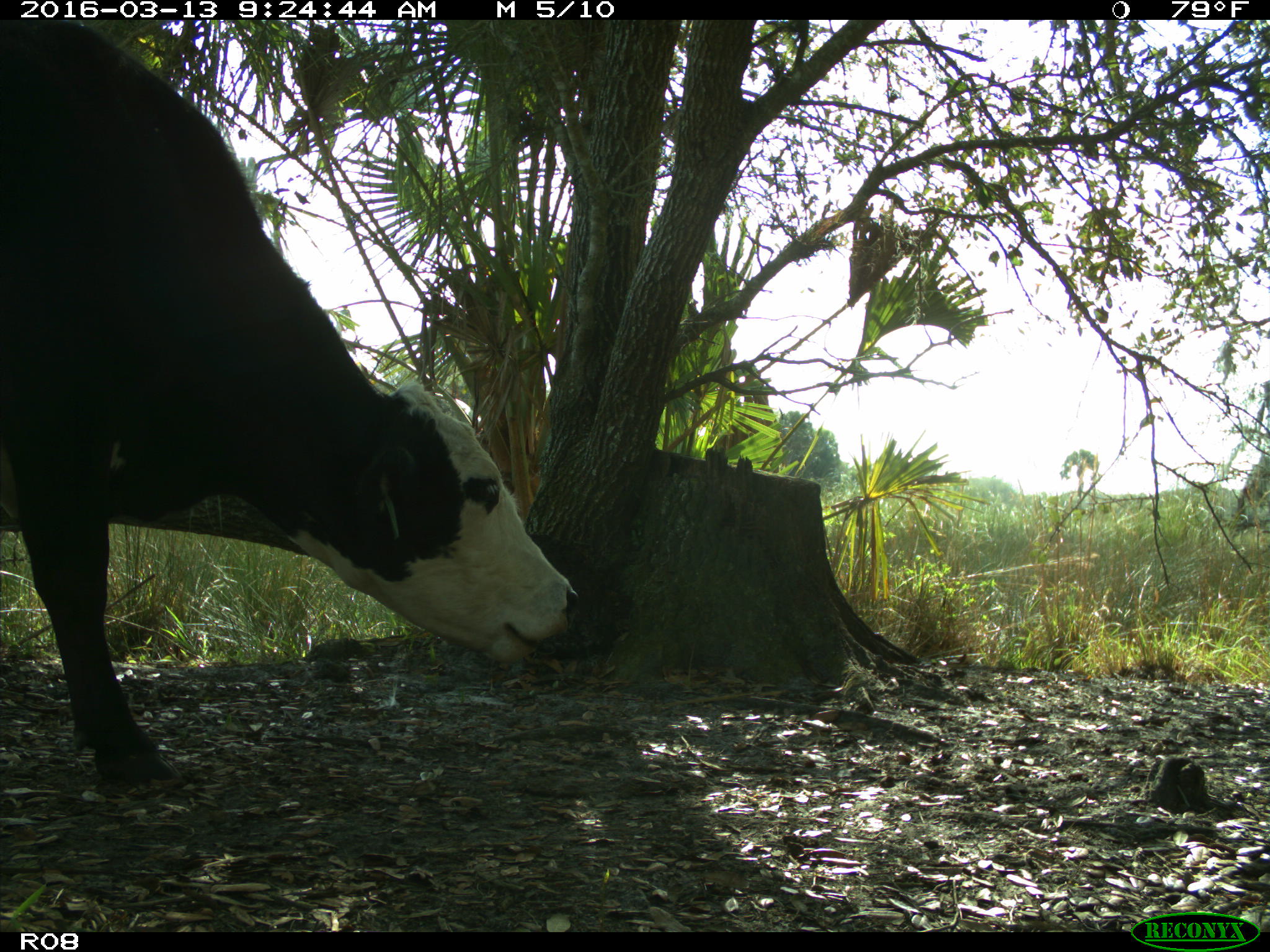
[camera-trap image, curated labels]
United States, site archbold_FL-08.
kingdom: Animalia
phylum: Chordata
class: Mammalia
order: Artiodactyla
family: Bovidae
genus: Bos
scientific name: Bos taurus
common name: domestic cow